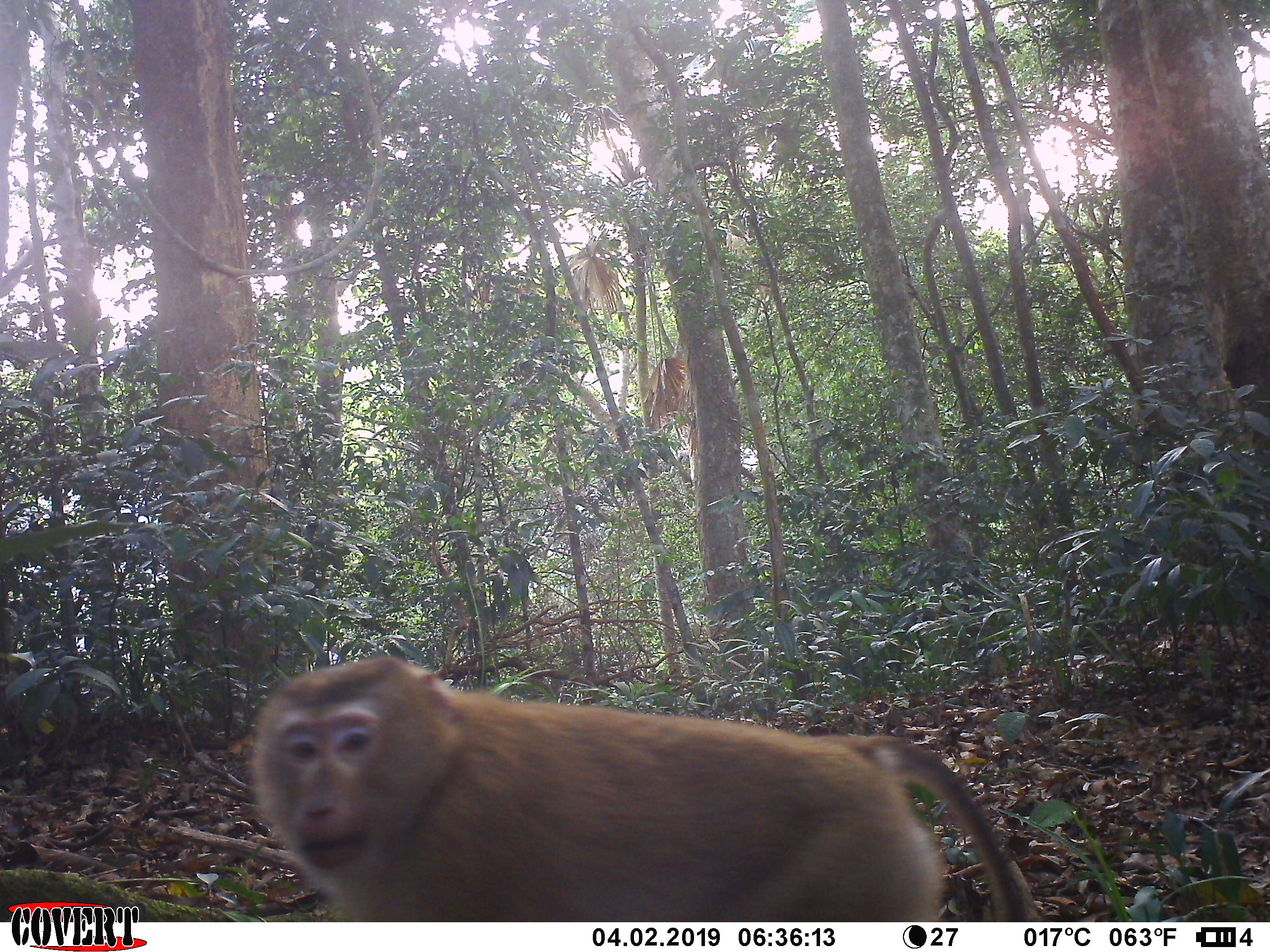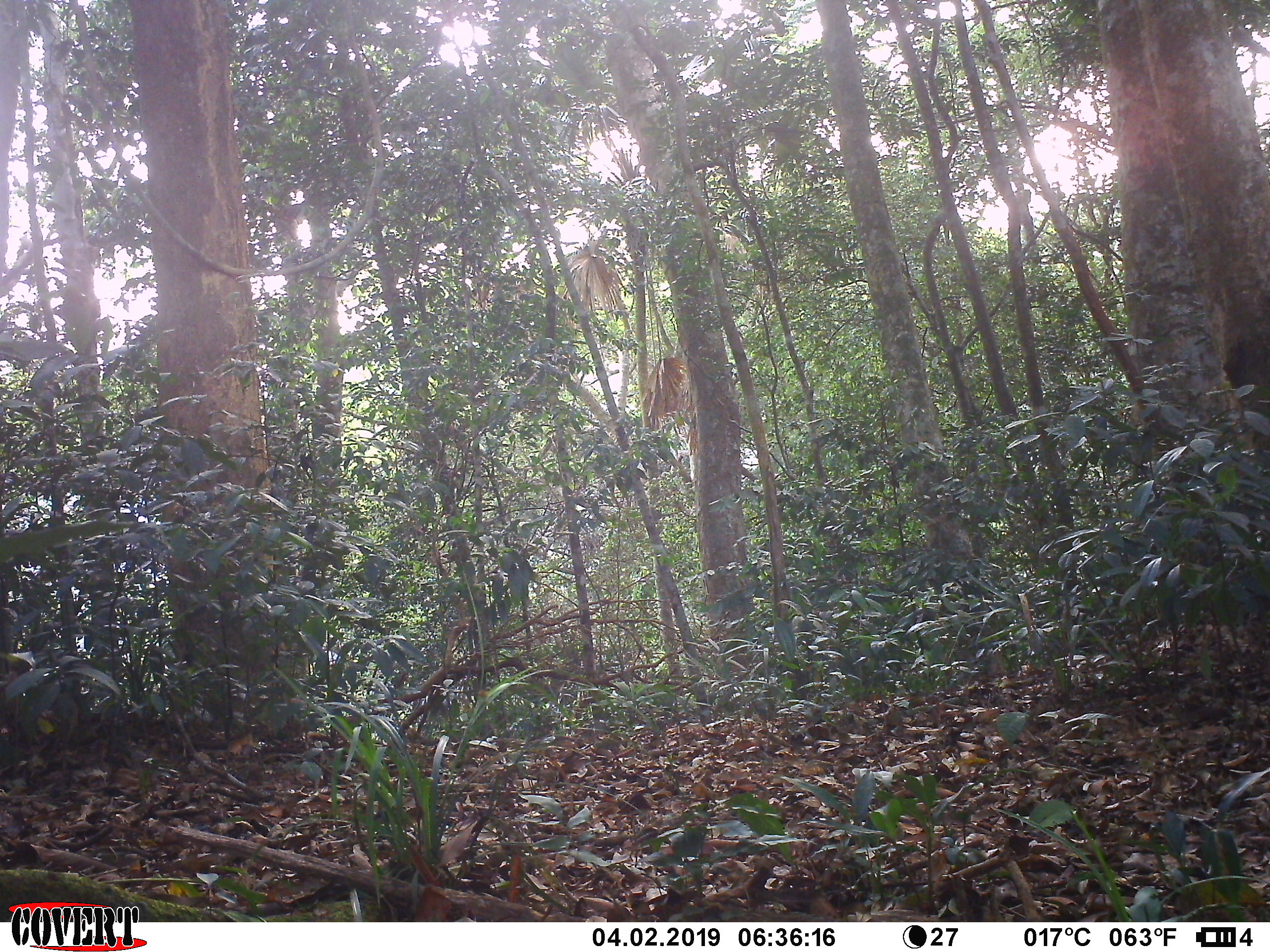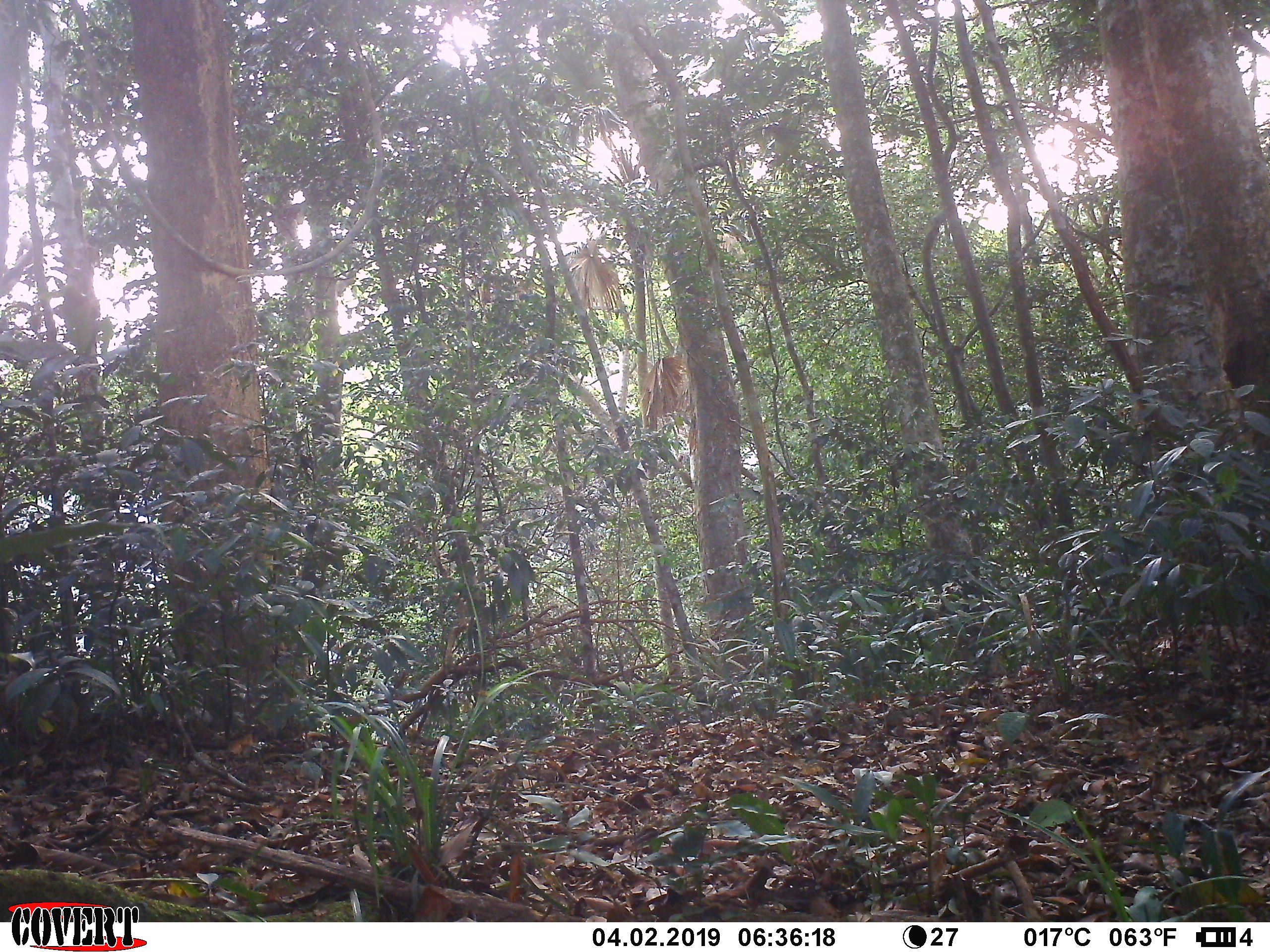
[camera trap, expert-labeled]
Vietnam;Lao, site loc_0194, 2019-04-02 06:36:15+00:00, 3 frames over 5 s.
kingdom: Animalia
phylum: Chordata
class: Mammalia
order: Primates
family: Cercopithecidae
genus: Macaca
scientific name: Macaca nemestrina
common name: pig-tailed macaque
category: pig tailed macaque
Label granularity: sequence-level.